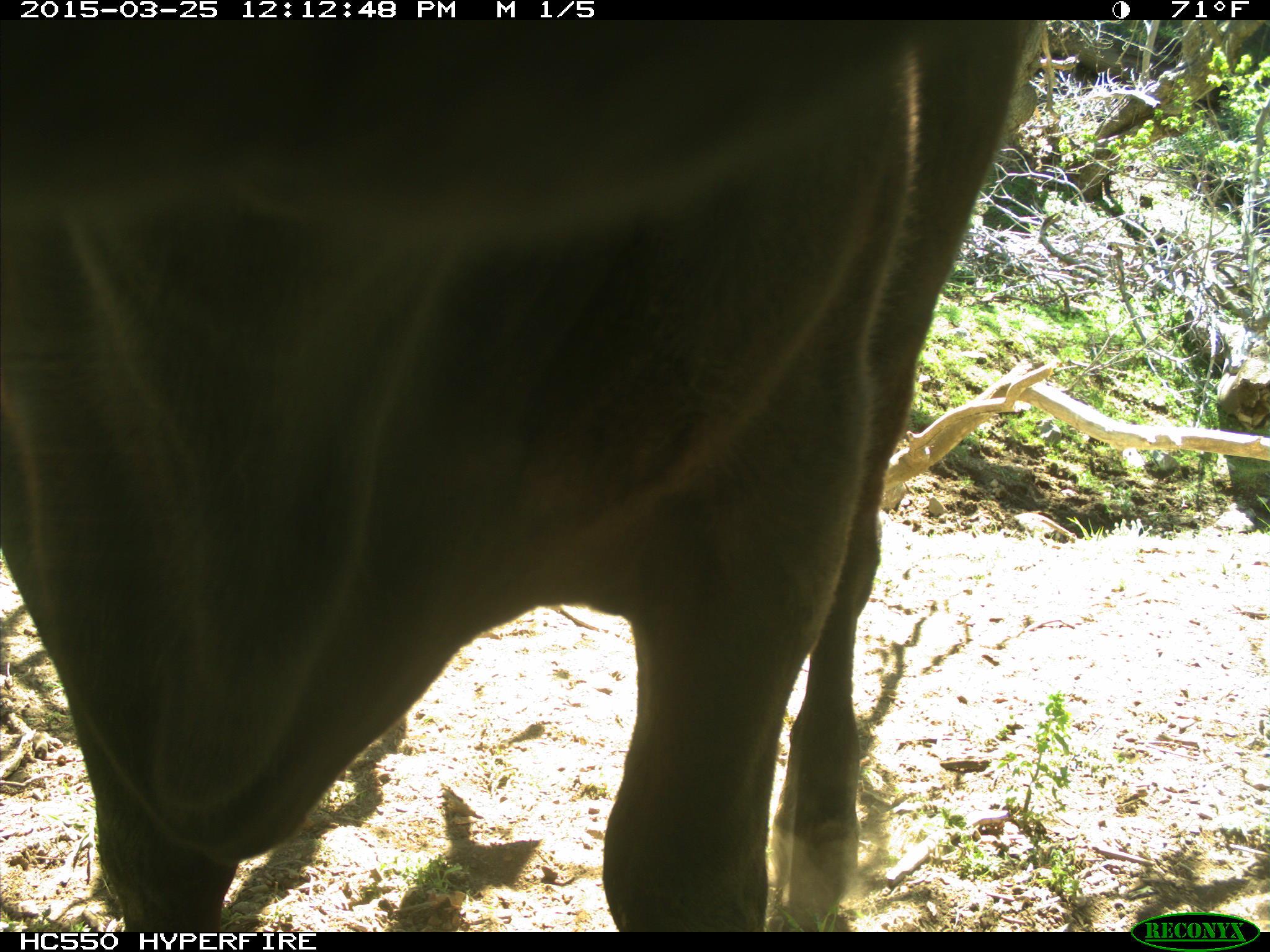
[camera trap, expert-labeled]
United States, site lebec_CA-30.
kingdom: Animalia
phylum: Chordata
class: Mammalia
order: Artiodactyla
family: Bovidae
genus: Bos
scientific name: Bos taurus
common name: domestic cow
Bos taurus (domestic cow).